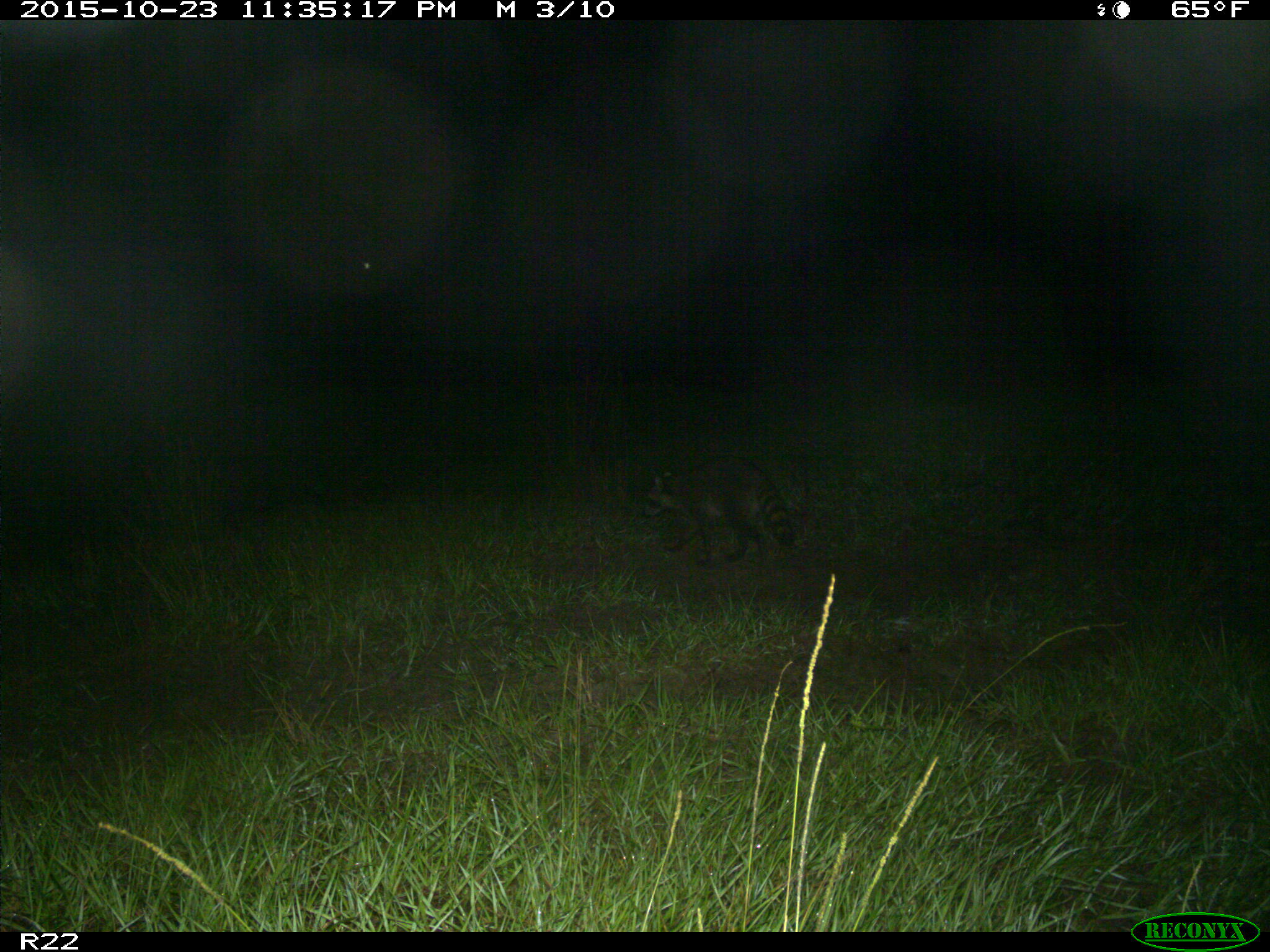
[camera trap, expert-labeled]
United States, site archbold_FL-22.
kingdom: Animalia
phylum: Chordata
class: Mammalia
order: Carnivora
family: Procyonidae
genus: Procyon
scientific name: Procyon lotor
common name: common raccoon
Procyon lotor (common raccoon).